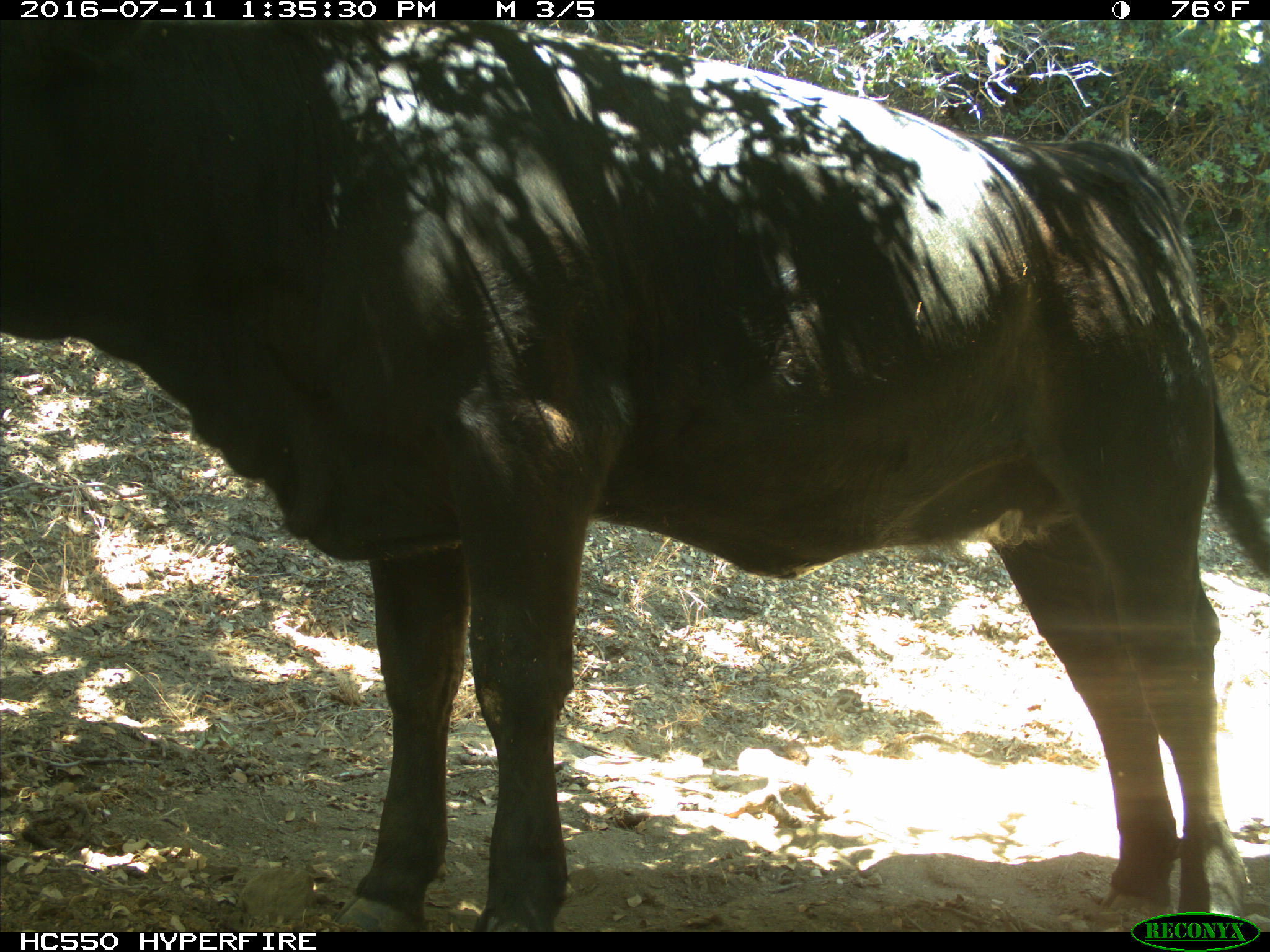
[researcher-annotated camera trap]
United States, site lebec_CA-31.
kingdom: Animalia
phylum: Chordata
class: Mammalia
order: Artiodactyla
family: Bovidae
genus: Bos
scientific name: Bos taurus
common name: domestic cow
Bos taurus (domestic cow).